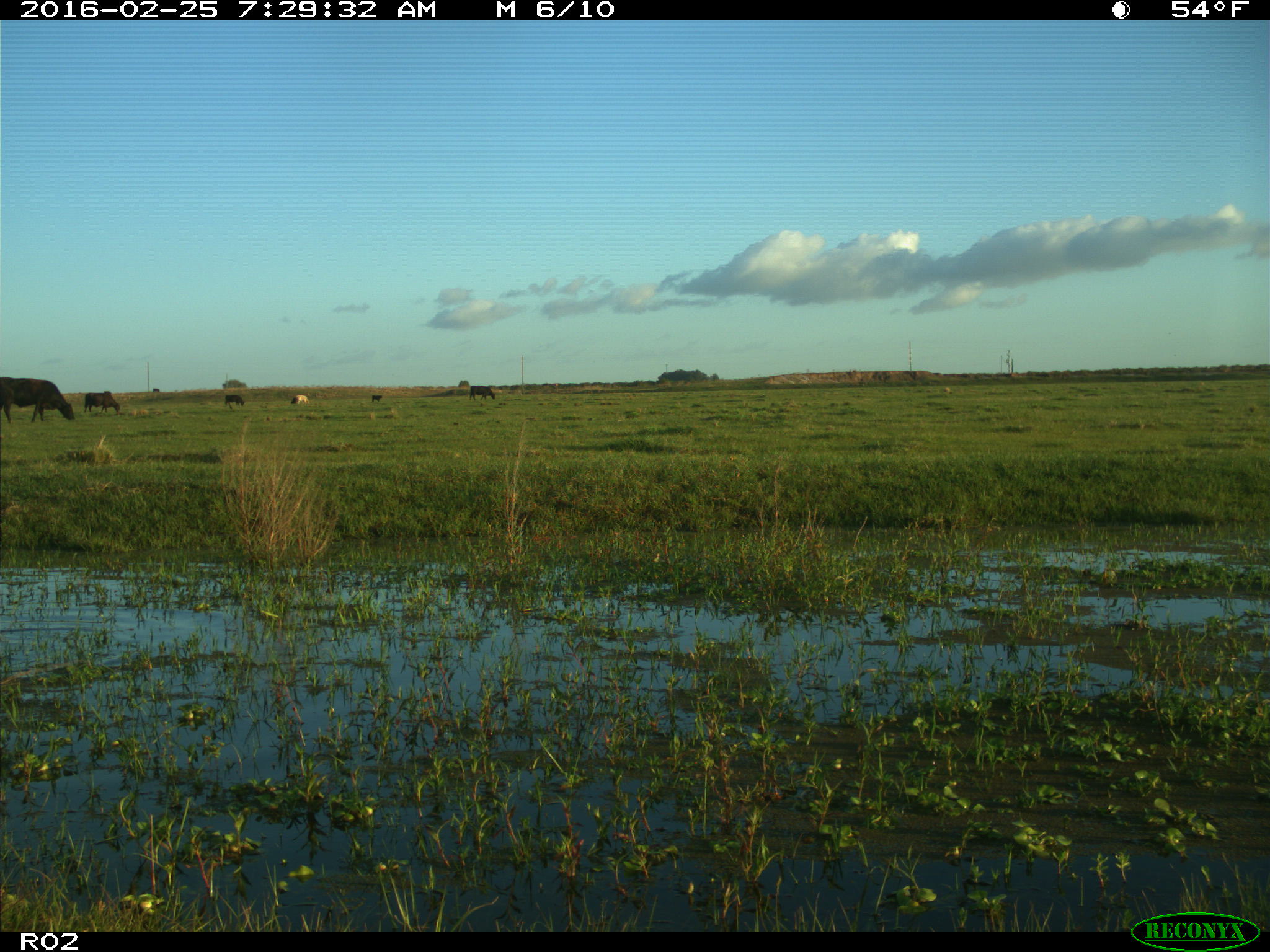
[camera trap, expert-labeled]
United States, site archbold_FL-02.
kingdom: Animalia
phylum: Chordata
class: Mammalia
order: Artiodactyla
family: Bovidae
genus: Bos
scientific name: Bos taurus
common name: domestic cow